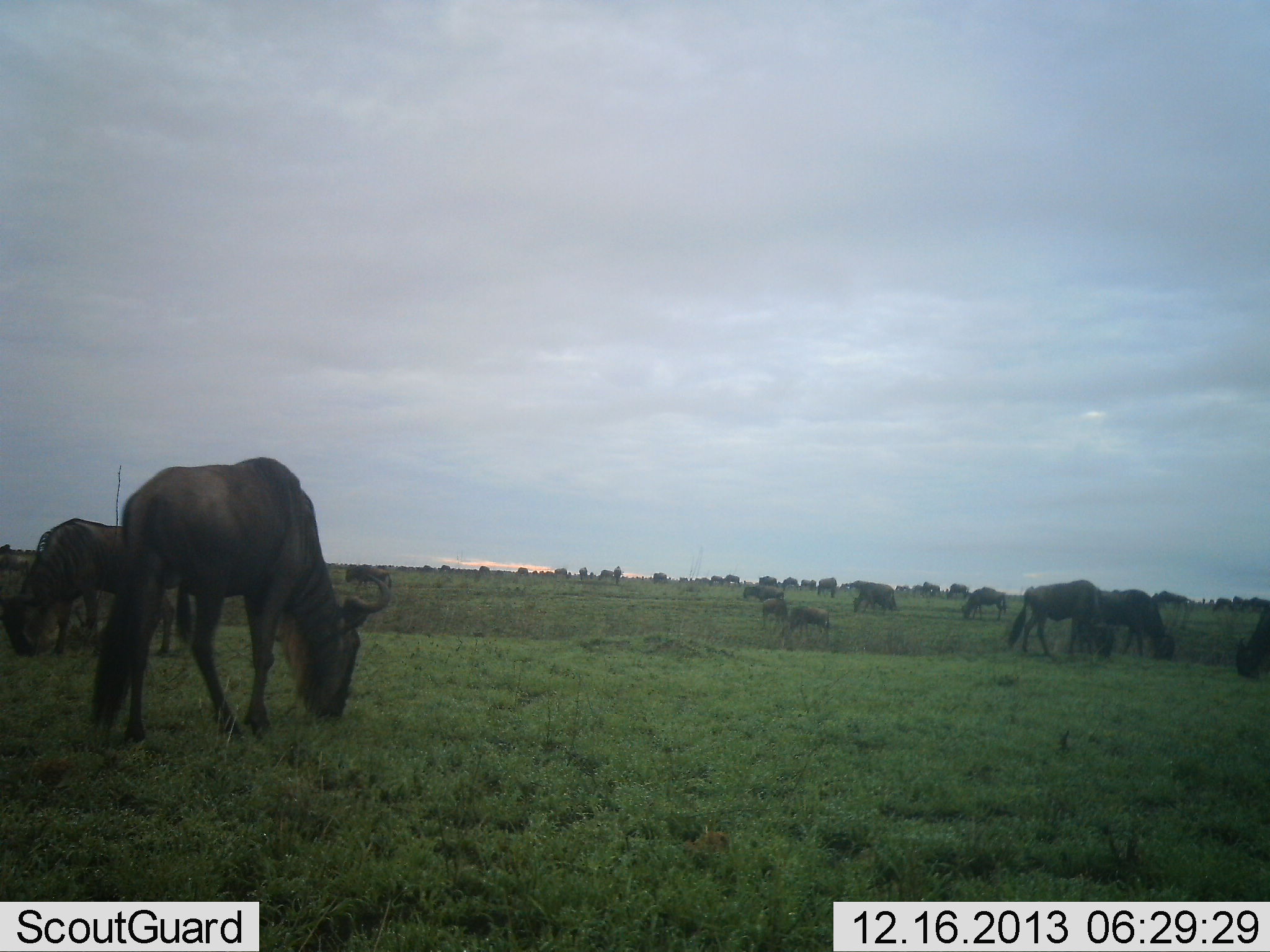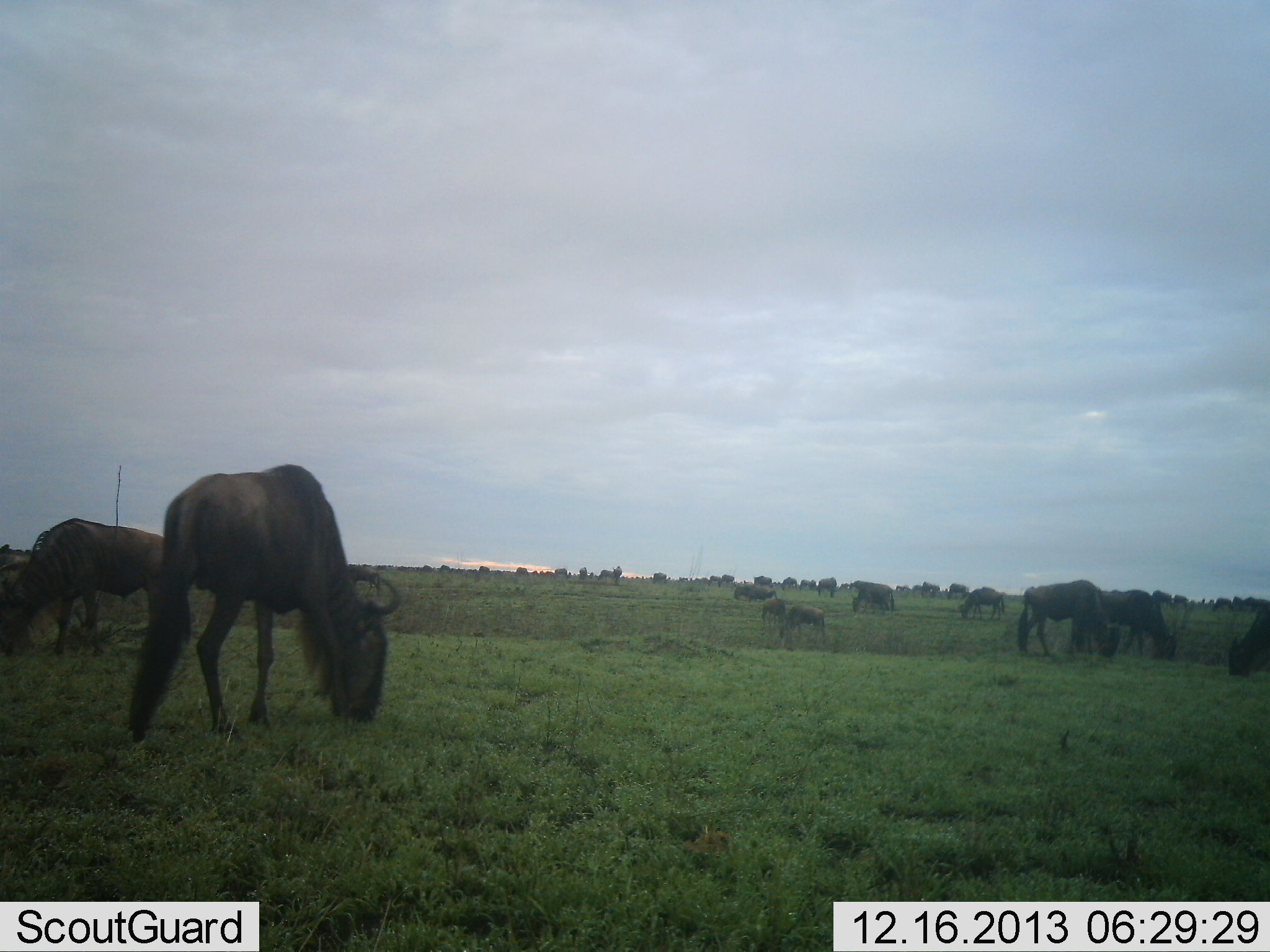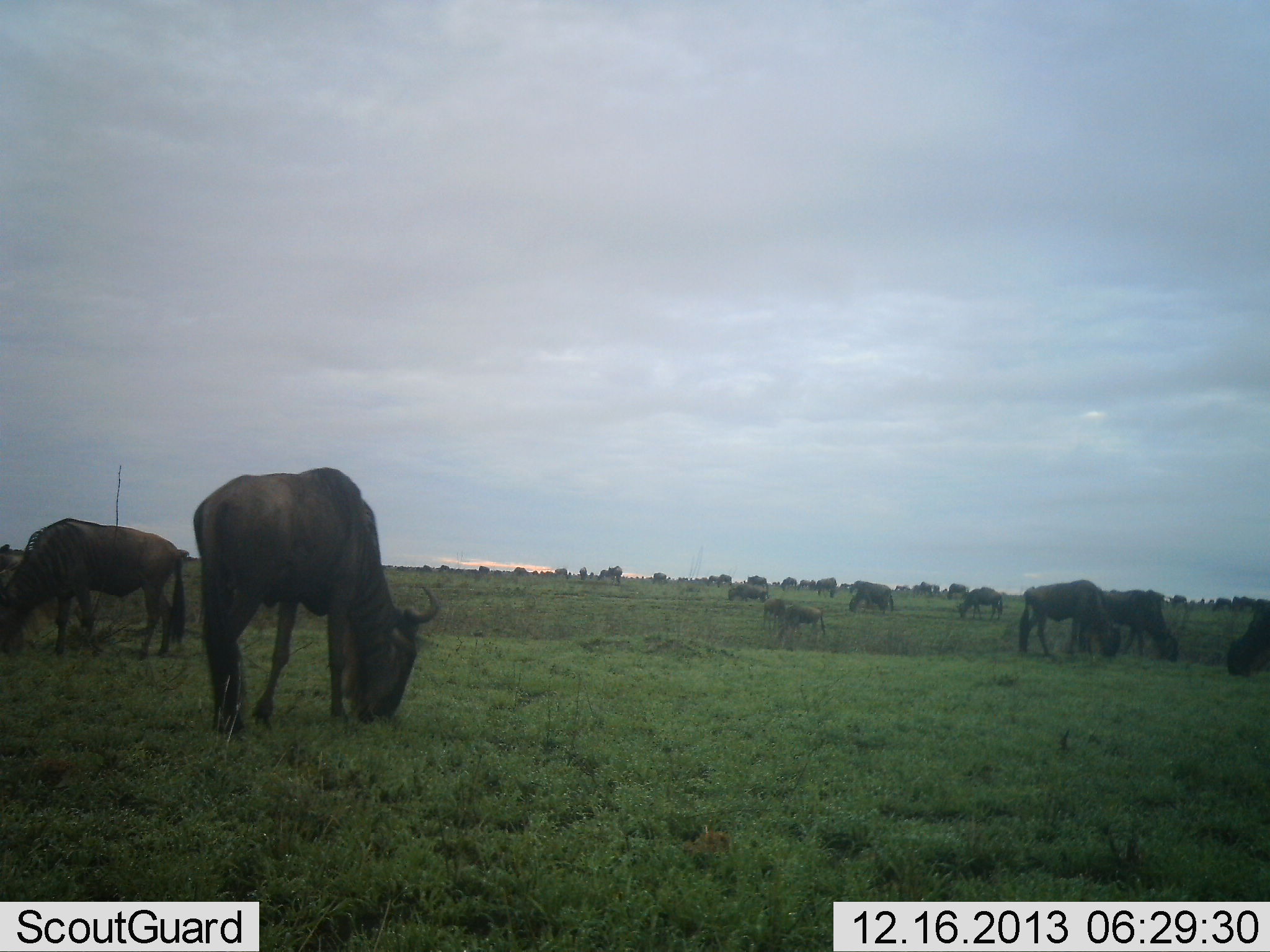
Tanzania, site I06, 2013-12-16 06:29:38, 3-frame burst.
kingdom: Animalia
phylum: Chordata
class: Mammalia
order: Artiodactyla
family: Bovidae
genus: Connochaetes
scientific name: Connochaetes taurinus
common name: blue wildebeest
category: wildebeest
Wildebeest (blue wildebeest) (Connochaetes taurinus), count 11-50. Behavior (volunteer vote fractions): standing 30%, resting 0%, moving 20%, interacting 0%. Young present (vote fraction): 0%. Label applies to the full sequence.